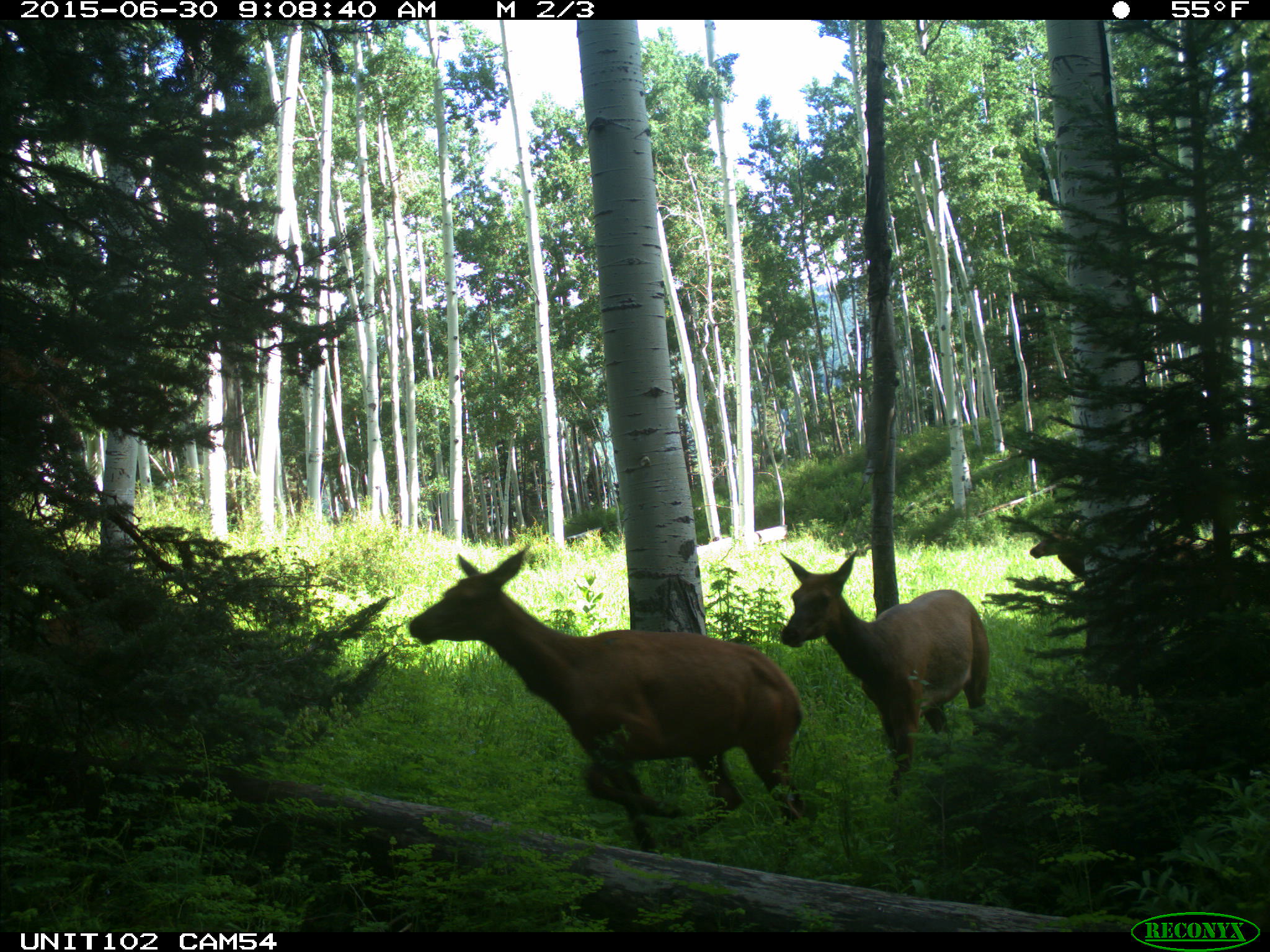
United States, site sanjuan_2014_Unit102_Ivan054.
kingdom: Animalia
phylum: Chordata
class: Mammalia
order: Artiodactyla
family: Cervidae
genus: Cervus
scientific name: Cervus elaphus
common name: red deer